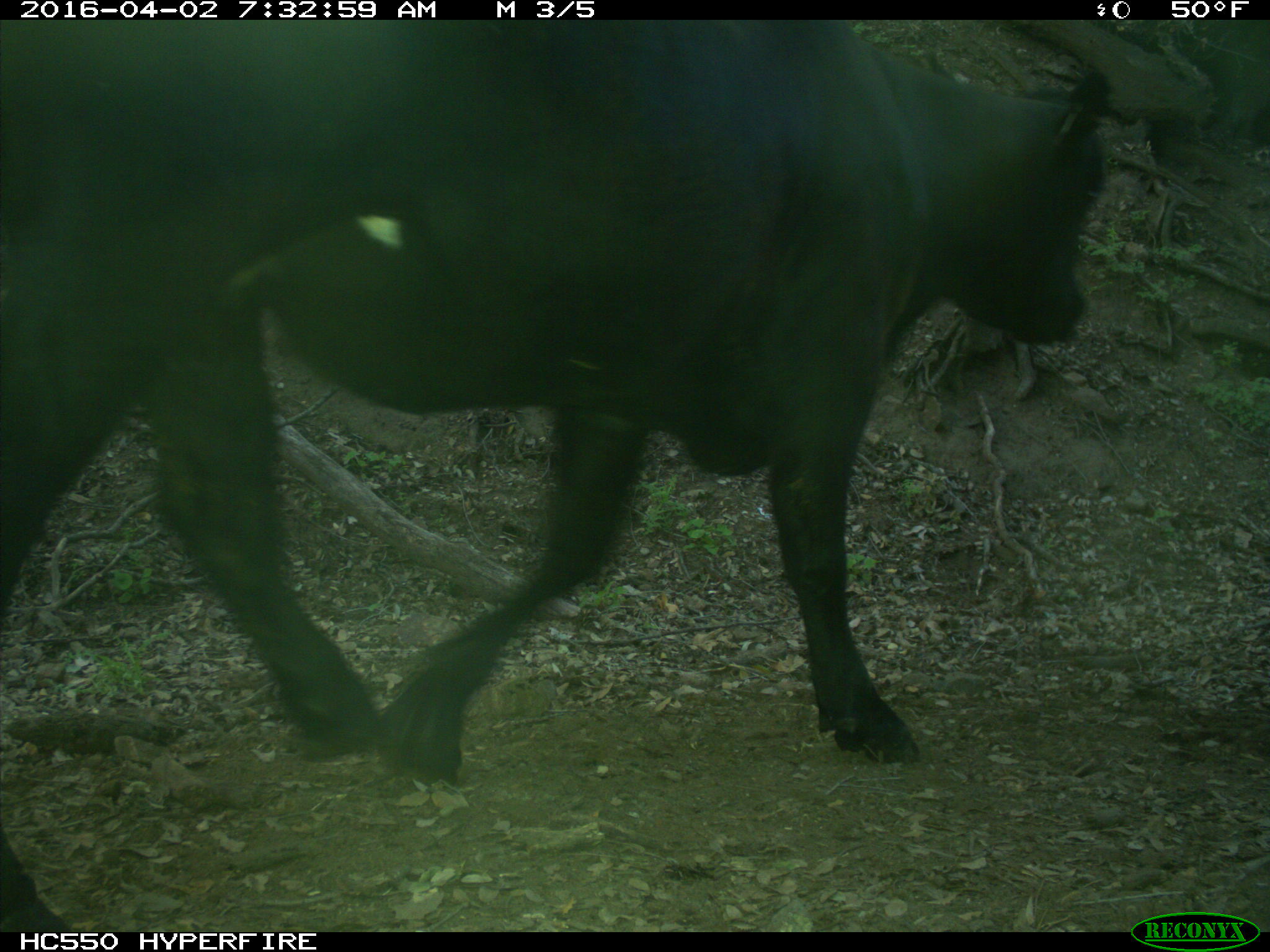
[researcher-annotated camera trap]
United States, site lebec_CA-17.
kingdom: Animalia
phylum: Chordata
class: Mammalia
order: Artiodactyla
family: Bovidae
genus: Bos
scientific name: Bos taurus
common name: domestic cow